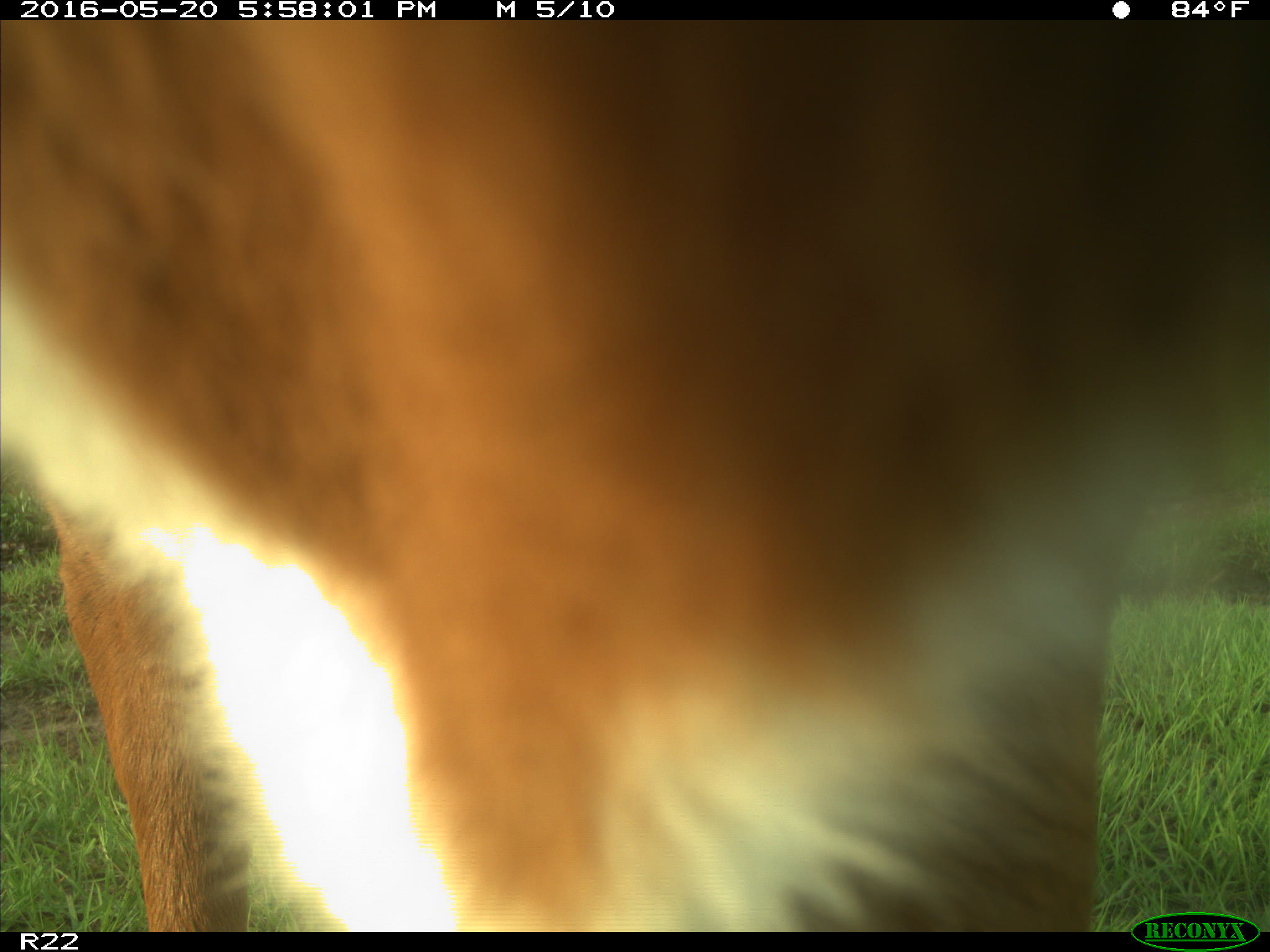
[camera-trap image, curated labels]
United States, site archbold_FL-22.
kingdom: Animalia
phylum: Chordata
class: Mammalia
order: Artiodactyla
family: Bovidae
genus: Bos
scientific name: Bos taurus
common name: domestic cow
Bos taurus (domestic cow).